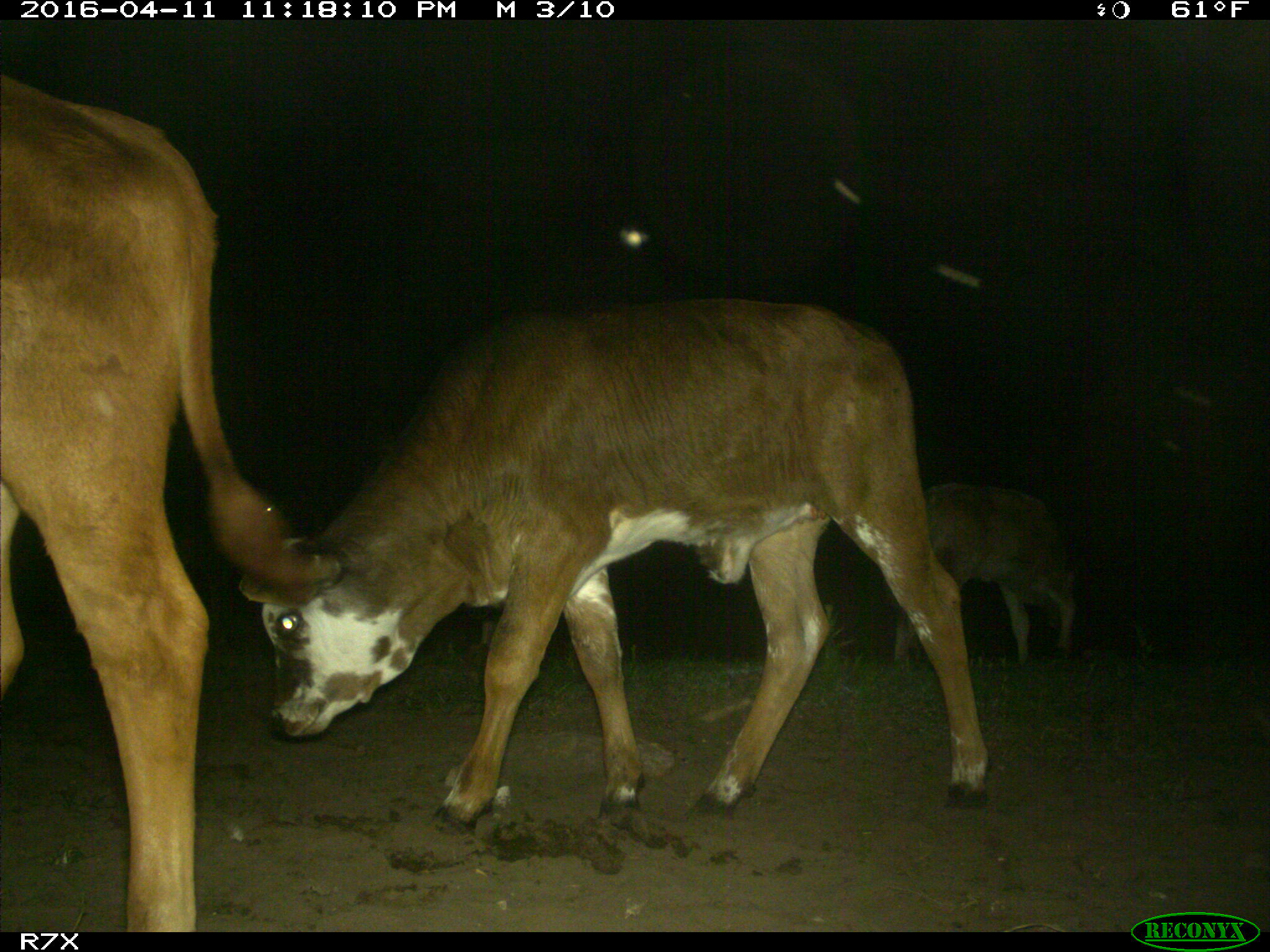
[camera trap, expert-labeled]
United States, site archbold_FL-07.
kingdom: Animalia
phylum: Chordata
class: Mammalia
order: Artiodactyla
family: Bovidae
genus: Bos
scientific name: Bos taurus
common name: domestic cow